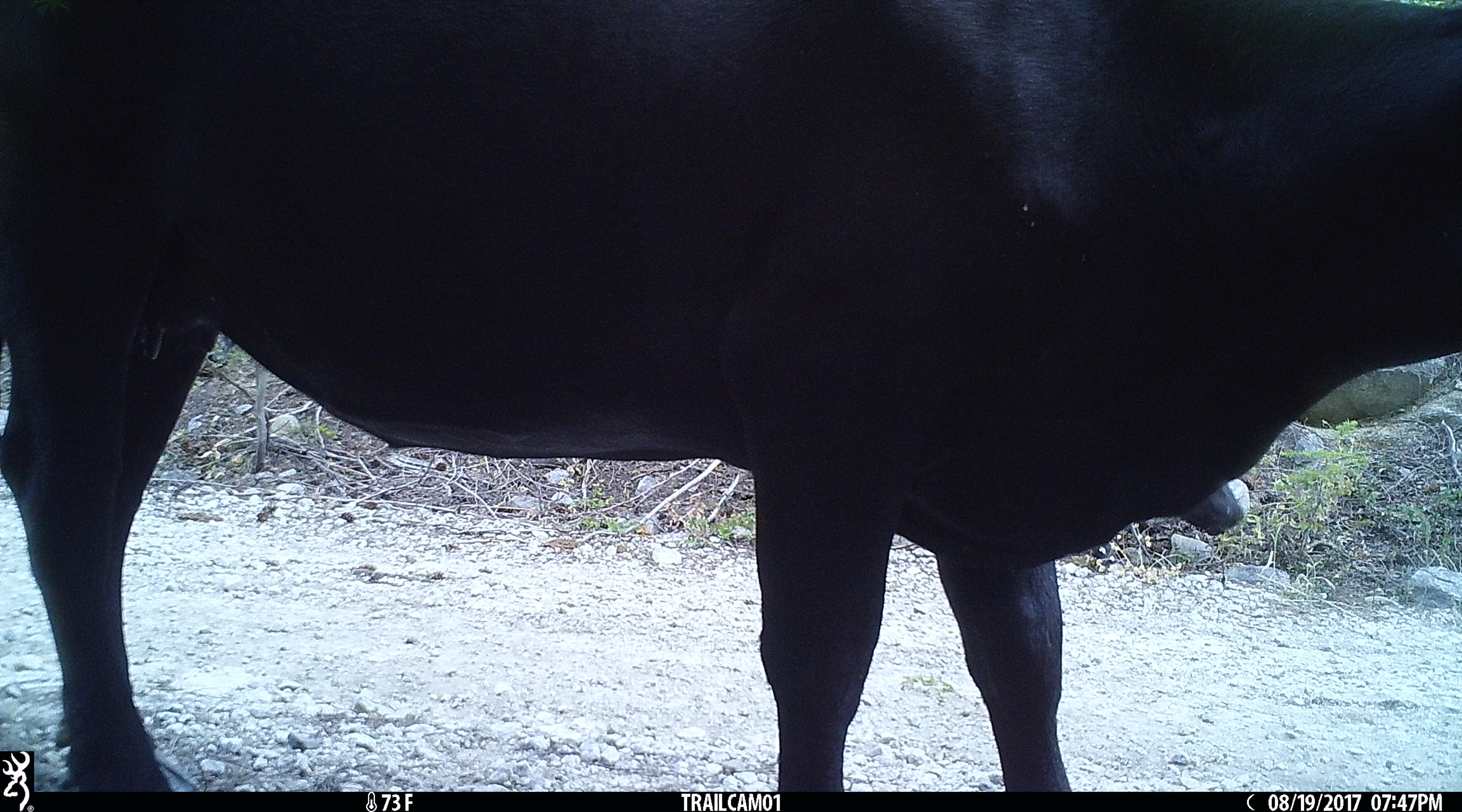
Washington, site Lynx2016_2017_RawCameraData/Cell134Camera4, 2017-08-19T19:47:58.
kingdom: Animalia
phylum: Chordata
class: Mammalia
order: Artiodactyla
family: Bovidae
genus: Bos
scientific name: Bos taurus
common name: domestic cattle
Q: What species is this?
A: Domestic cattle (Bos taurus).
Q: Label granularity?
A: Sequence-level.